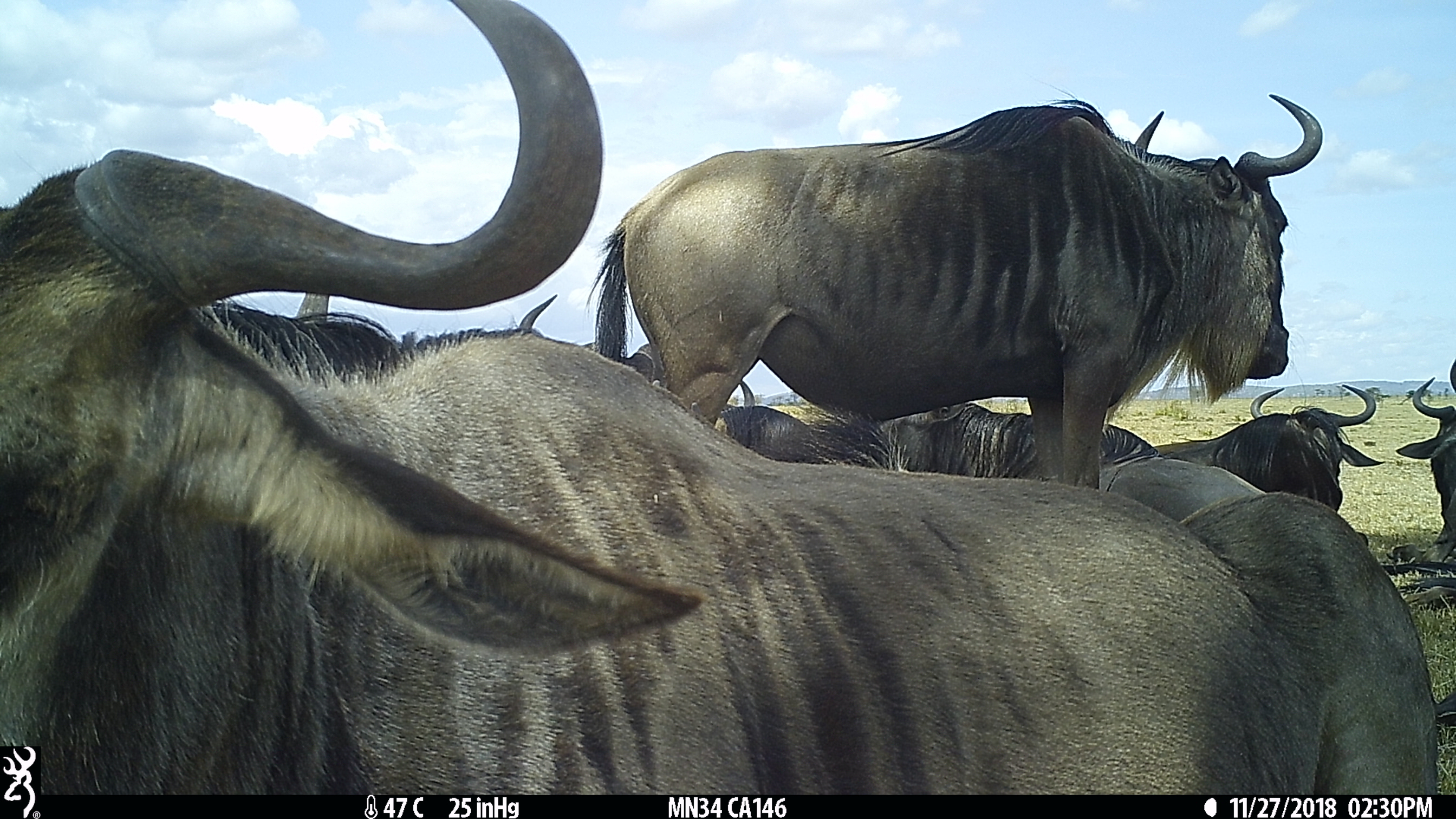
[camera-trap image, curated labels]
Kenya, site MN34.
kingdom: Animalia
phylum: Chordata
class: Mammalia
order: Artiodactyla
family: Bovidae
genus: Connochaetes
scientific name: Connochaetes taurinus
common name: blue wildebeest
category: wildebeest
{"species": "wildebeest (blue wildebeest) (Connochaetes taurinus)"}